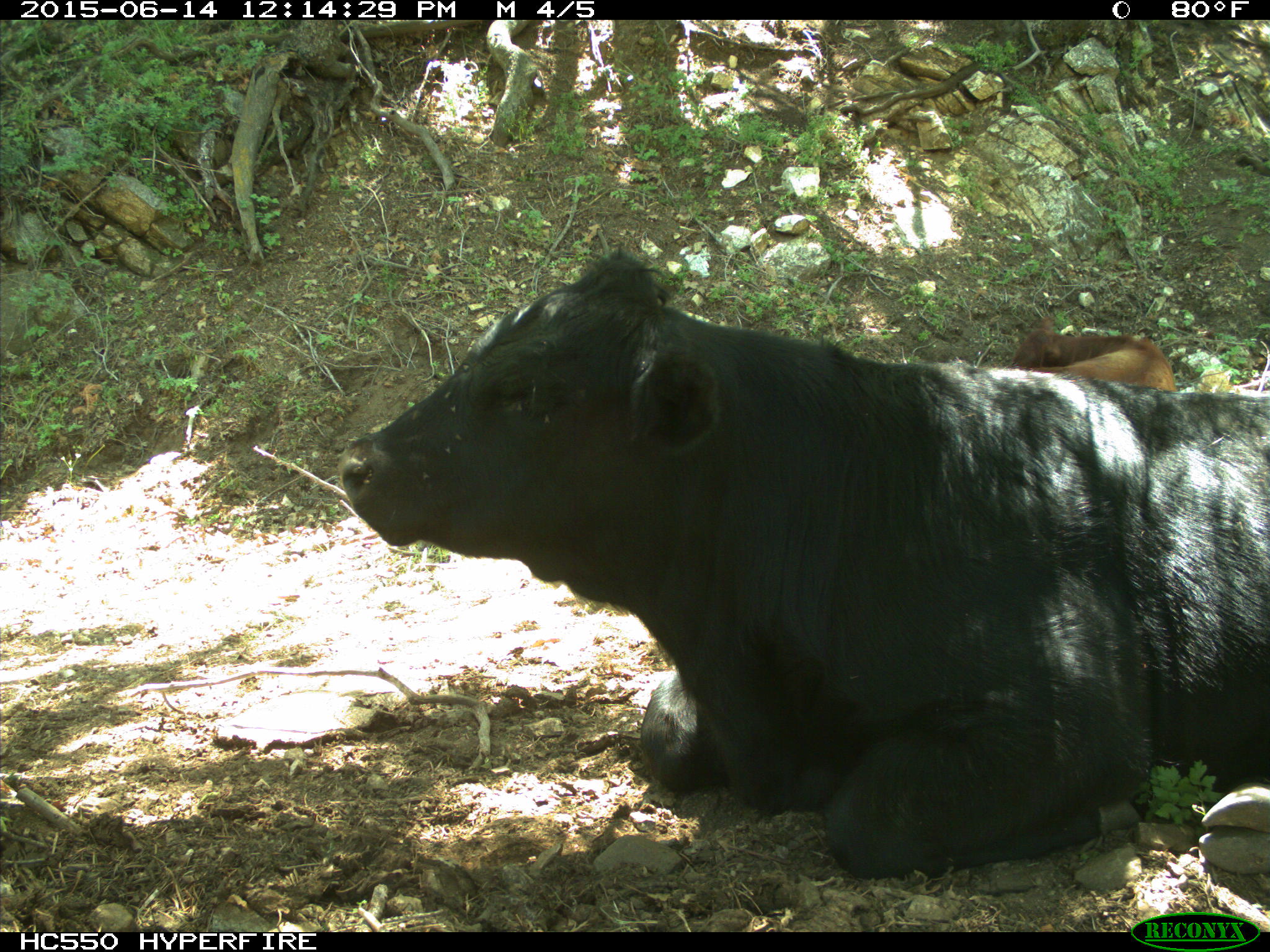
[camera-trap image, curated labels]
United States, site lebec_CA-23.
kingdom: Animalia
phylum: Chordata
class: Mammalia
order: Artiodactyla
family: Bovidae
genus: Bos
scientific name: Bos taurus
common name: domestic cow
Bos taurus (domestic cow).